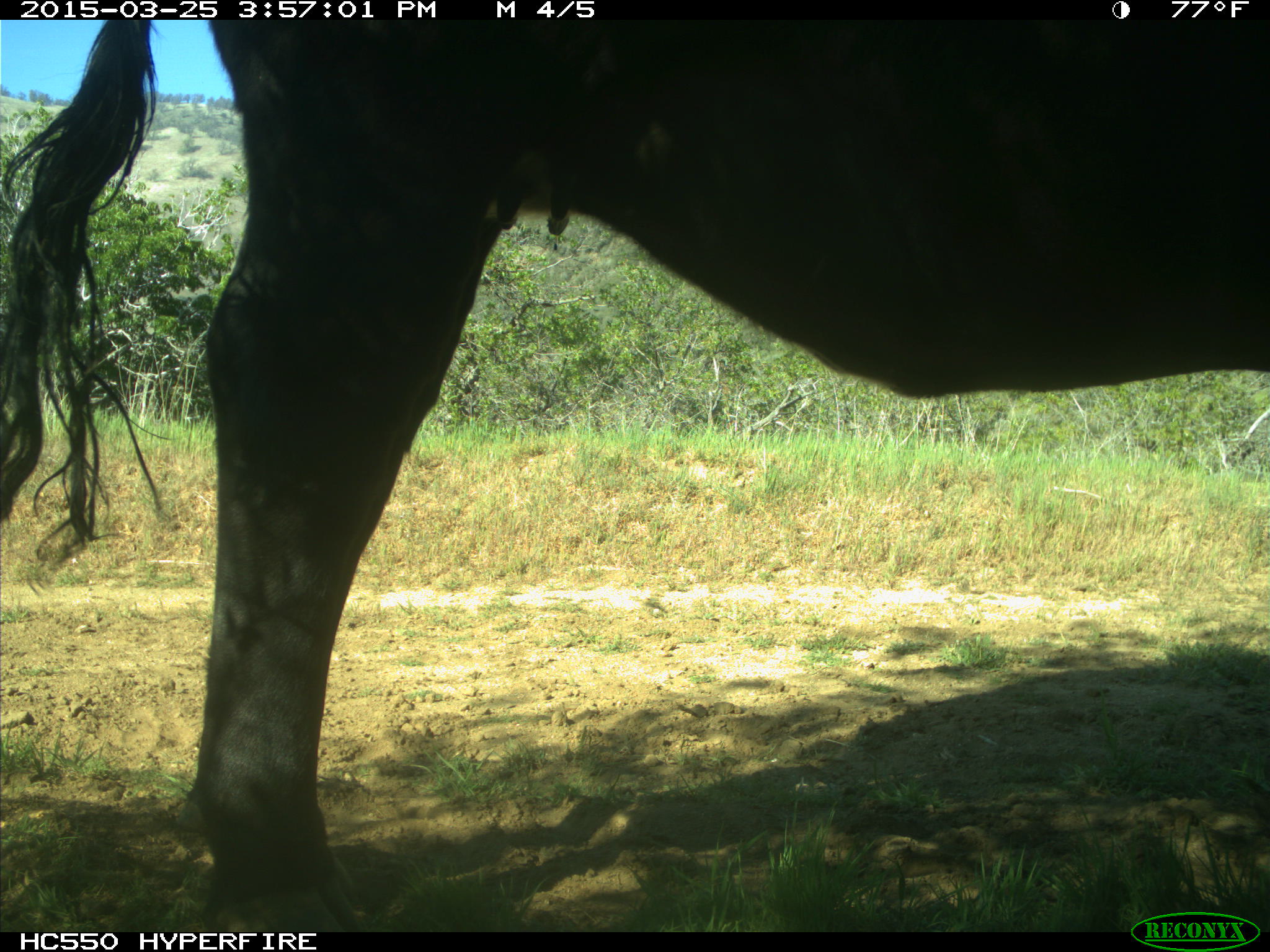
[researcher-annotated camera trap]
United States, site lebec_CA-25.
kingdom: Animalia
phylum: Chordata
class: Mammalia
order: Artiodactyla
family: Bovidae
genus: Bos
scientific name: Bos taurus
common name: domestic cow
Bos taurus (domestic cow).